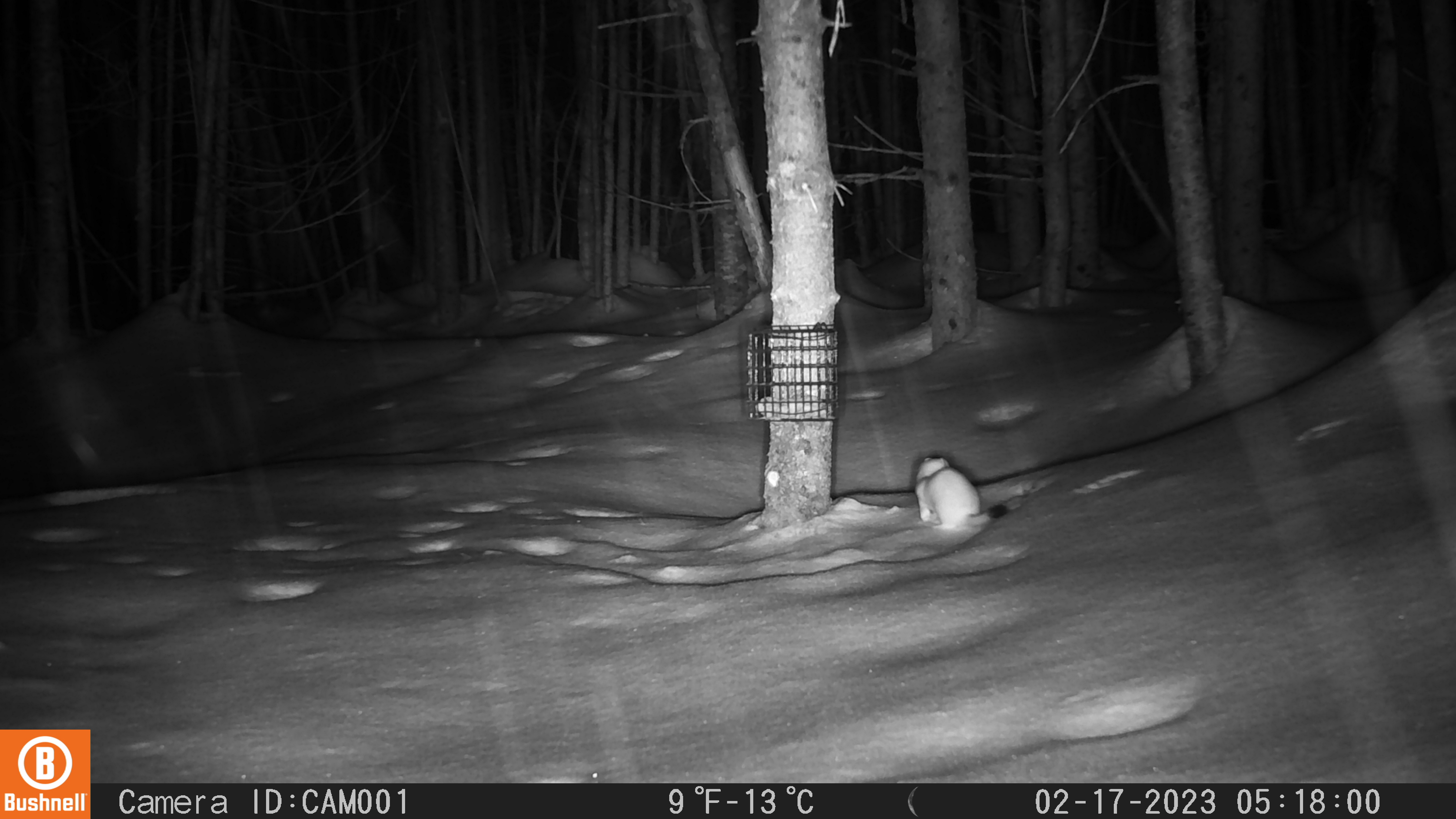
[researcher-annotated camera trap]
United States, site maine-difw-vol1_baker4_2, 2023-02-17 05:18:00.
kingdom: Animalia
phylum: Chordata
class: Mammalia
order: Carnivora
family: Mustelidae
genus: Mustela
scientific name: Mustela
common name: weasel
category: weasel sp.